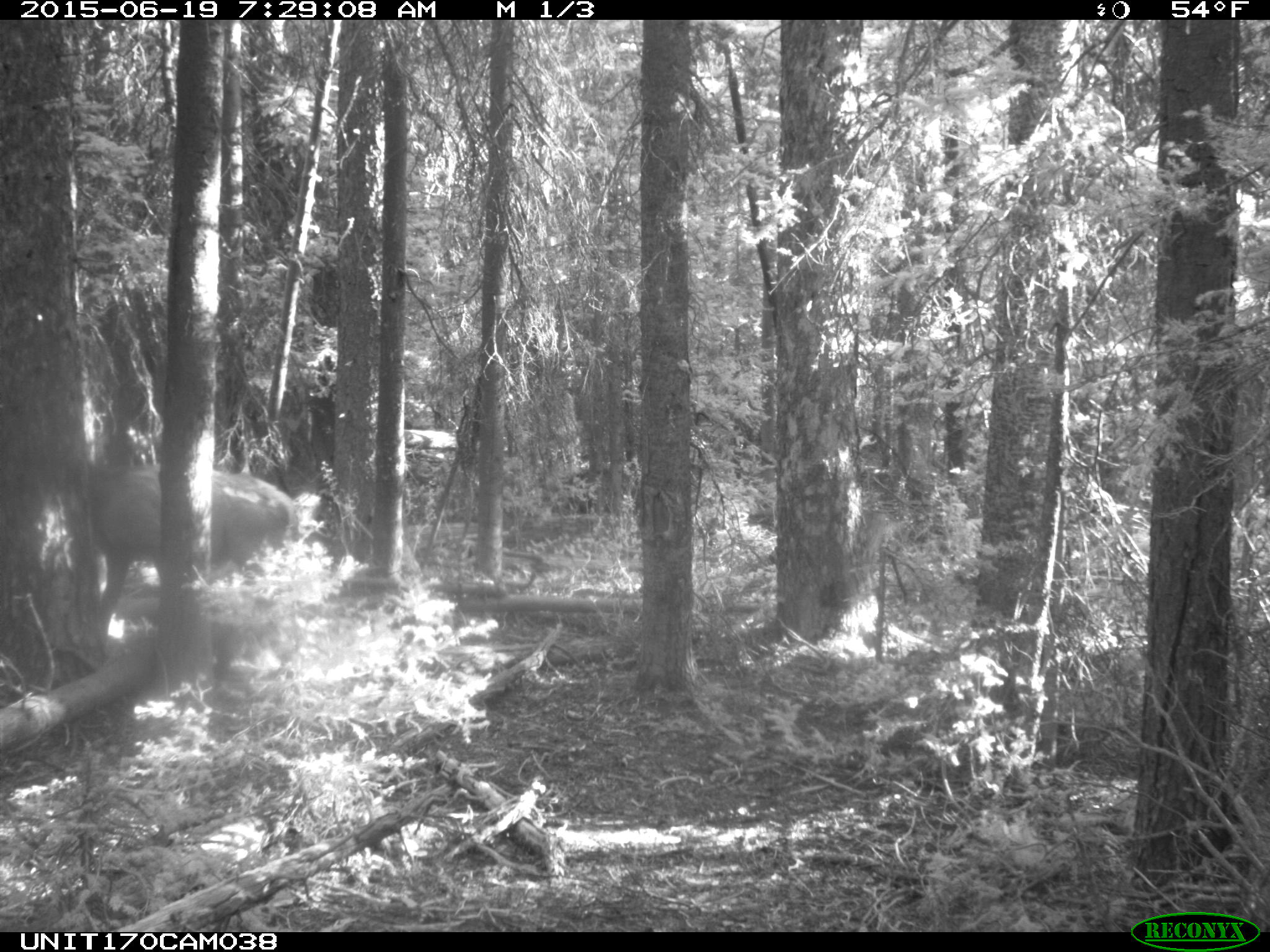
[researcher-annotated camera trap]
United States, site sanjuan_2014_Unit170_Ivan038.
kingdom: Animalia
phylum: Chordata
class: Mammalia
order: Artiodactyla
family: Cervidae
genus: Cervus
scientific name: Cervus elaphus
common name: red deer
Cervus elaphus (red deer).